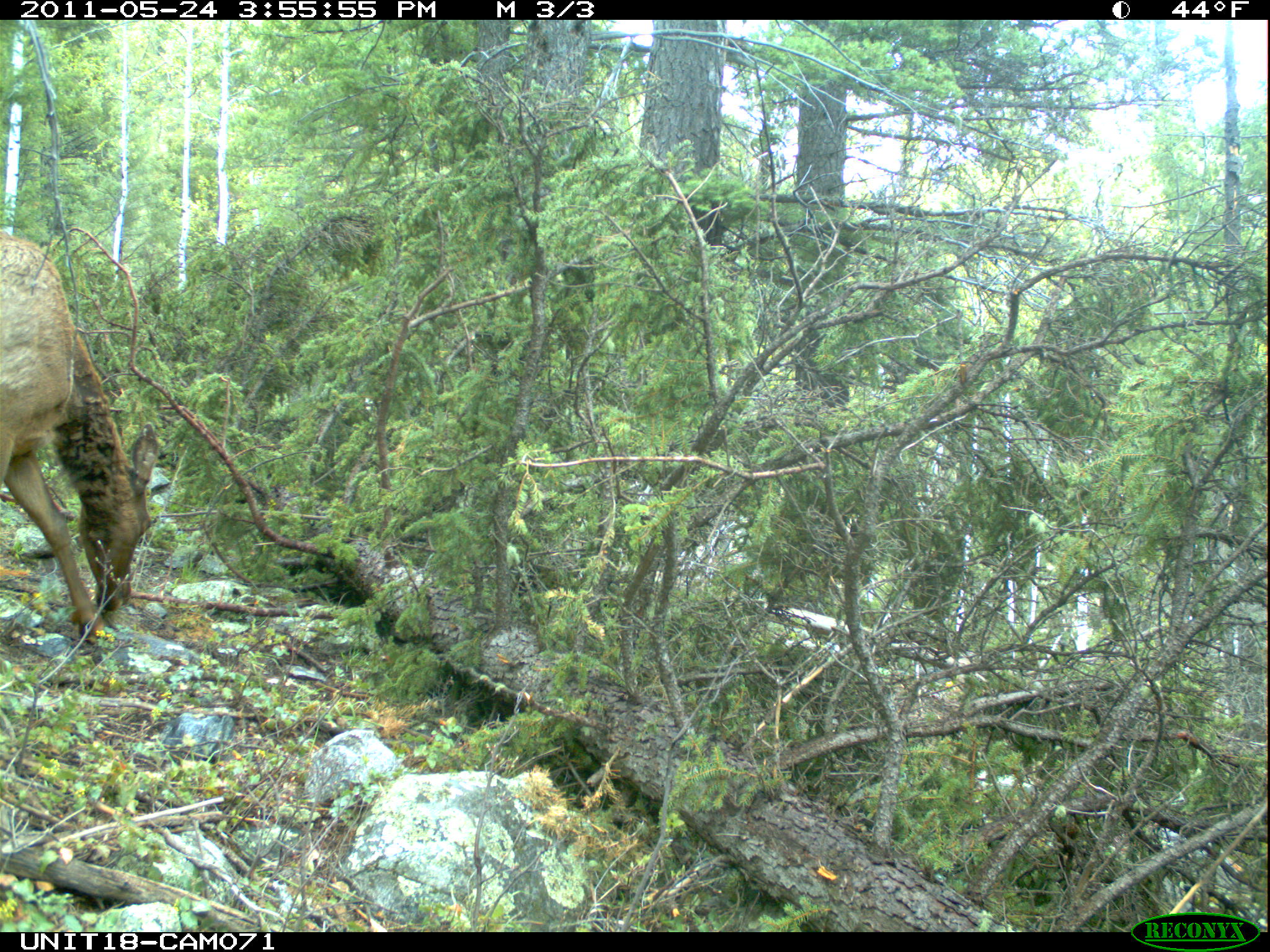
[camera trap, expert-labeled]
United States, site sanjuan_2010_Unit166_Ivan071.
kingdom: Animalia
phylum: Chordata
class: Mammalia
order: Artiodactyla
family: Cervidae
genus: Cervus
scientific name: Cervus elaphus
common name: red deer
Cervus elaphus (red deer).